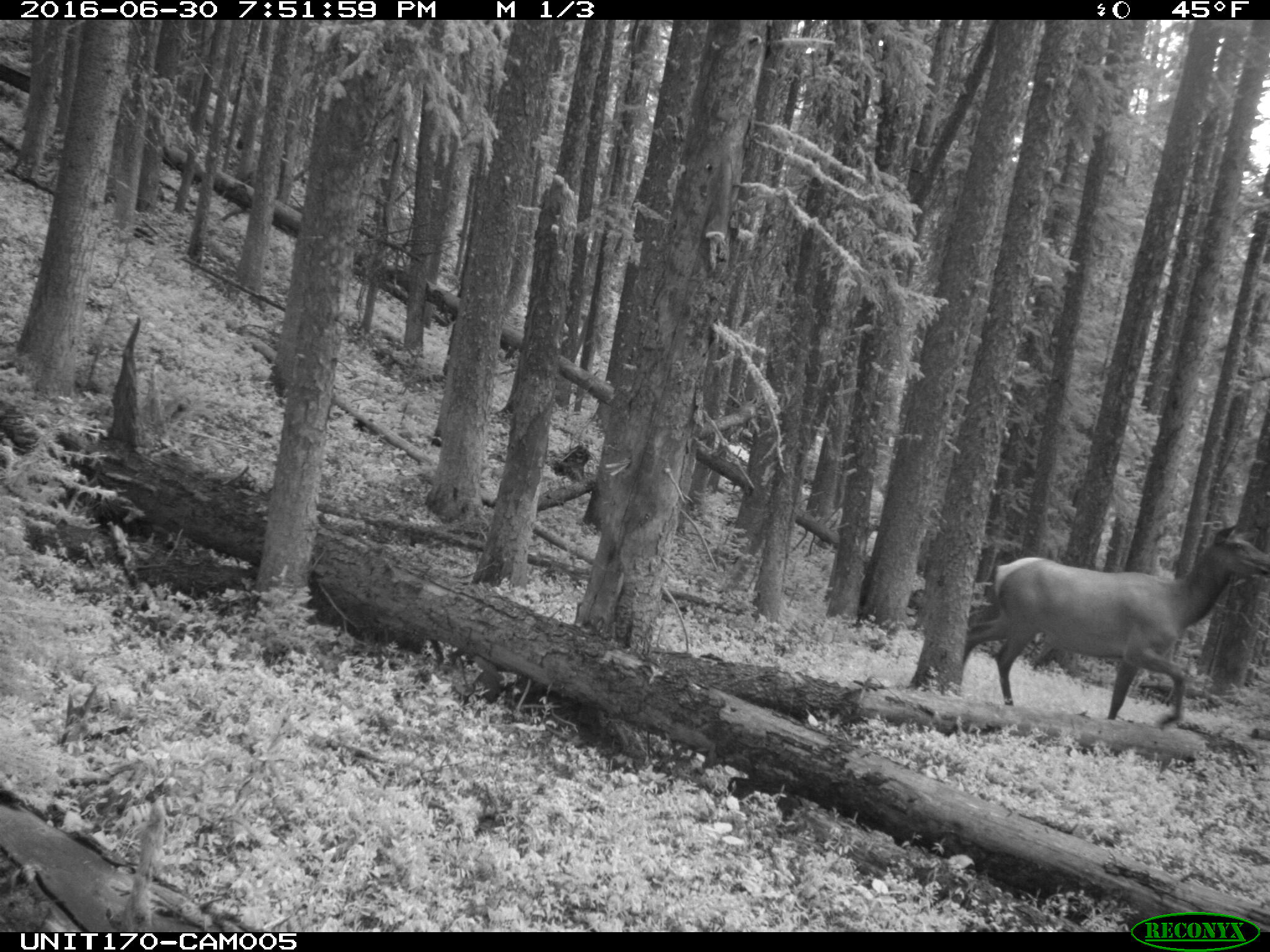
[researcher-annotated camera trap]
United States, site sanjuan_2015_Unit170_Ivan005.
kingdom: Animalia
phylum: Chordata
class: Mammalia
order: Artiodactyla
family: Cervidae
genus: Cervus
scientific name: Cervus elaphus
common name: red deer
Cervus elaphus (red deer).